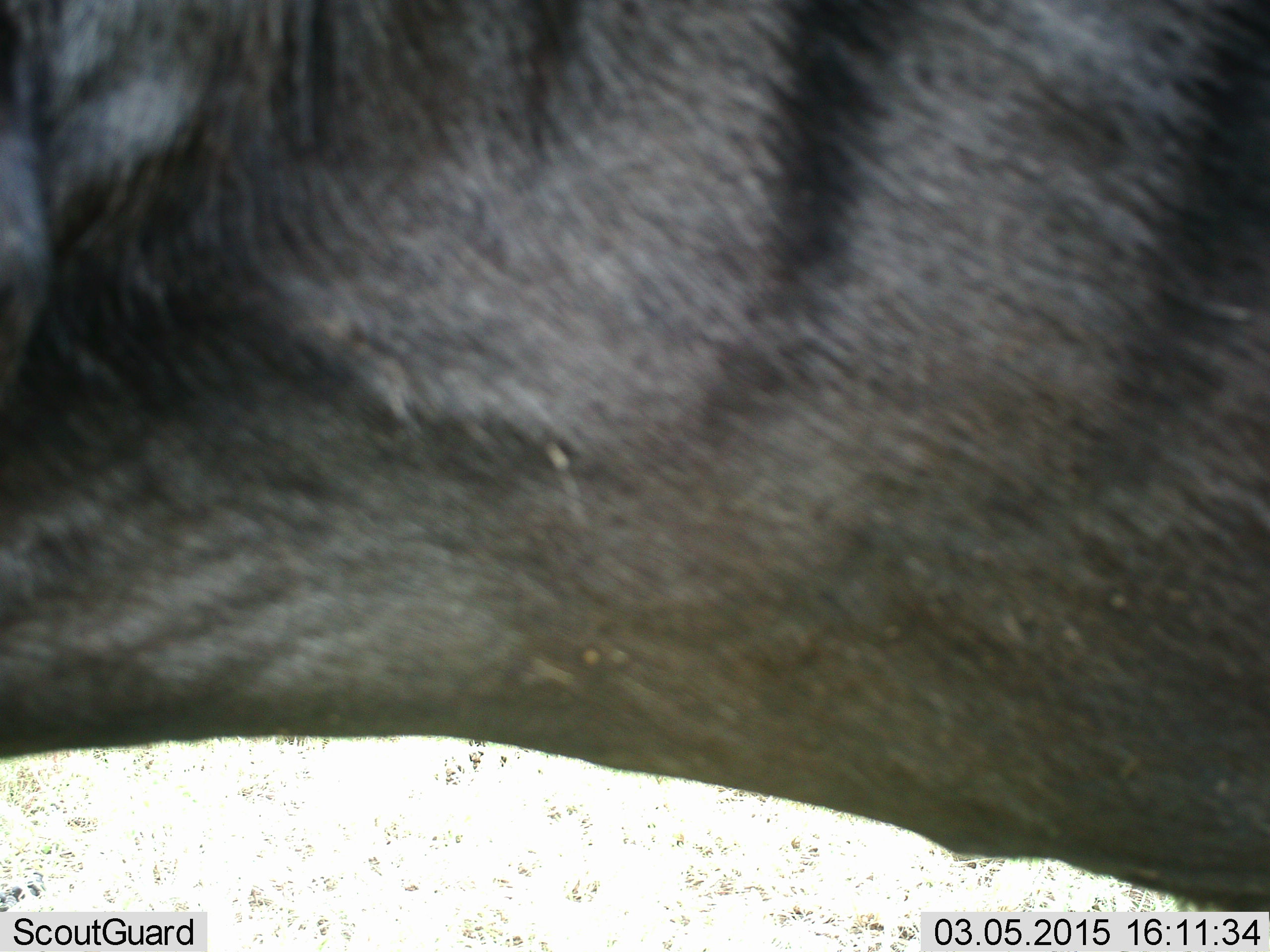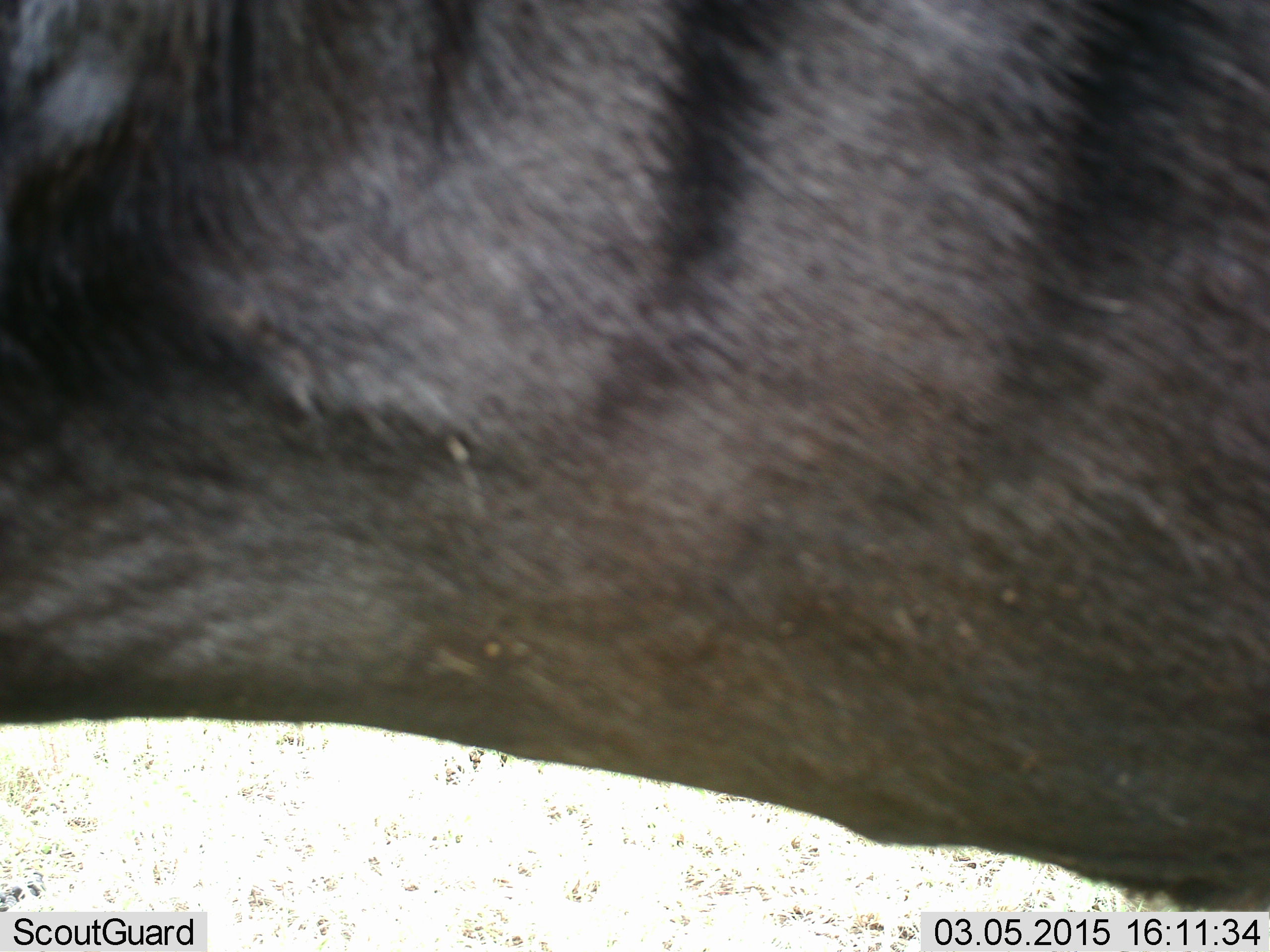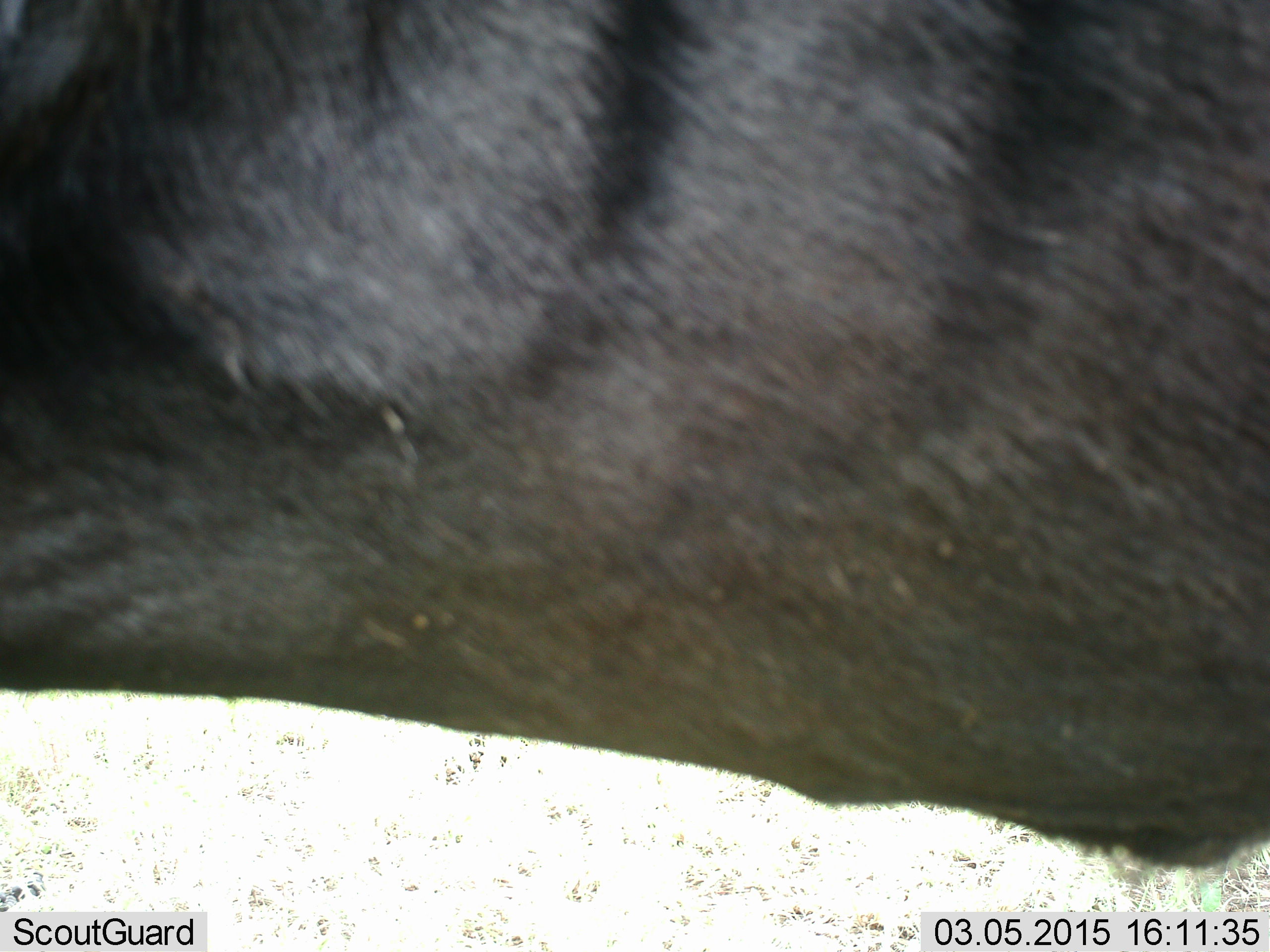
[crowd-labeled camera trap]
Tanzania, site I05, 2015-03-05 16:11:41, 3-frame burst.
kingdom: Animalia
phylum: Chordata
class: Mammalia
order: Artiodactyla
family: Bovidae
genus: Connochaetes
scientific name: Connochaetes taurinus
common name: blue wildebeest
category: wildebeest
Wildebeest (blue wildebeest) (Connochaetes taurinus), count 1. Behavior (volunteer vote fractions): standing 90%, resting 0%, moving 10%, interacting 0%. Young present (vote fraction): 0%. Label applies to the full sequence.